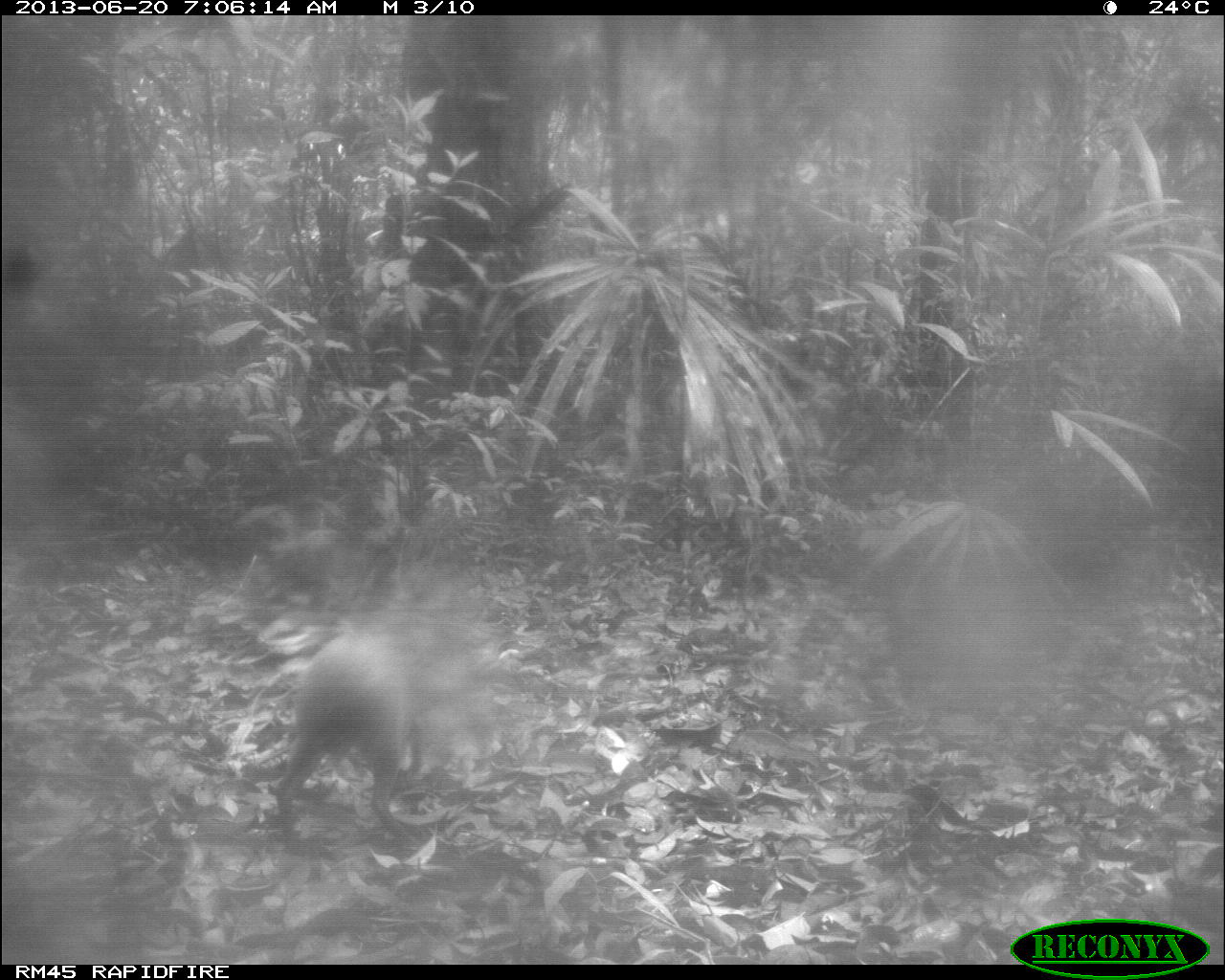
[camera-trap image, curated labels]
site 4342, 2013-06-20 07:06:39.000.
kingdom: Animalia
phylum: Chordata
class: Mammalia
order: Rodentia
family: Dasyproctidae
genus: Dasyprocta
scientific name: Dasyprocta punctata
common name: central american agouti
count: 1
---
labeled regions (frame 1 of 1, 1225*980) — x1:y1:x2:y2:
dasyprocta punctata: 273:623:452:849